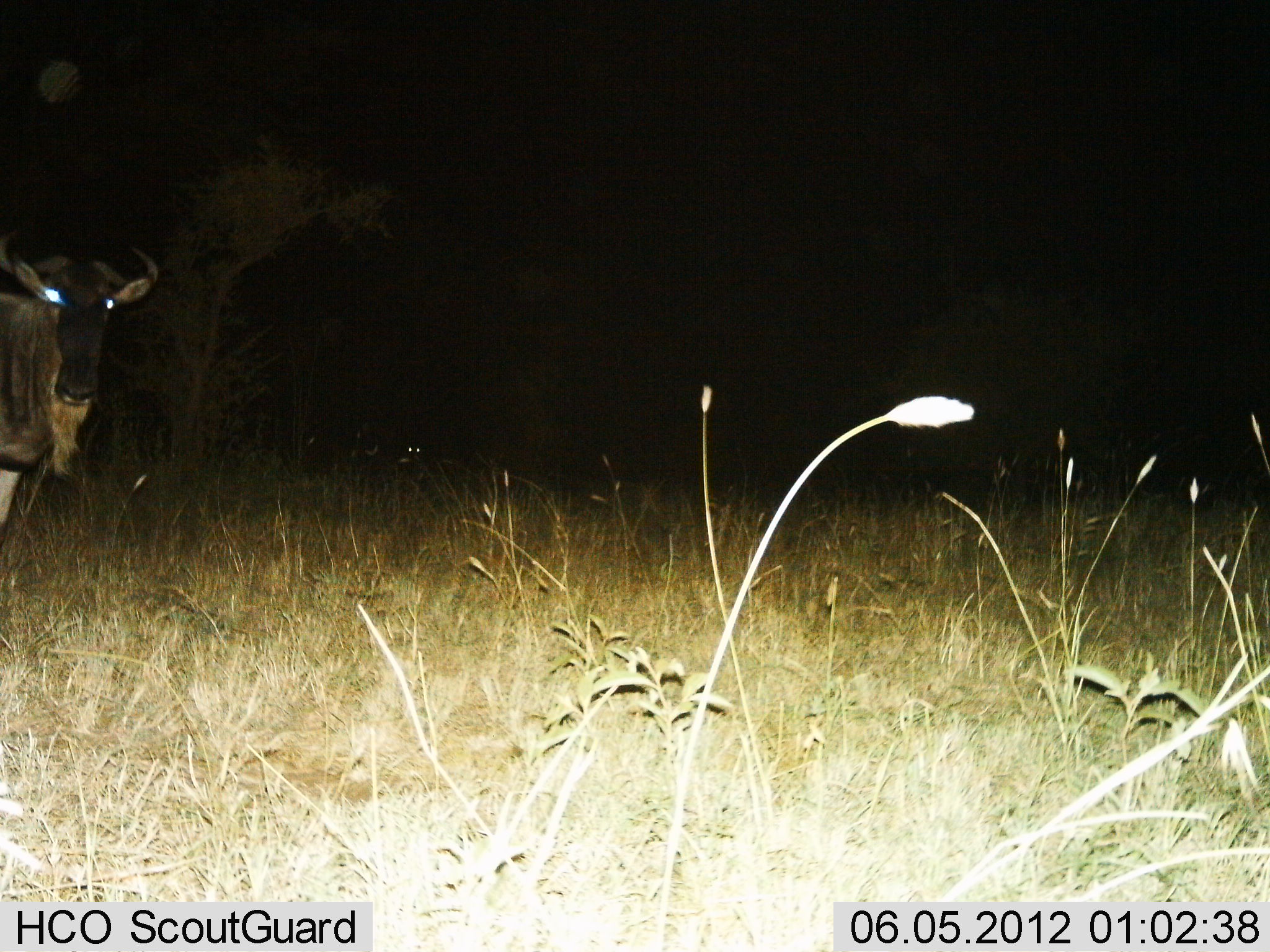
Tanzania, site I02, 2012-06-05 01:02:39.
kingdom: Animalia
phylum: Chordata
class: Mammalia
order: Artiodactyla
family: Bovidae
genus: Connochaetes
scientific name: Connochaetes taurinus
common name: blue wildebeest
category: wildebeest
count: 1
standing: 100%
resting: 0%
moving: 0%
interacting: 0%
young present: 0%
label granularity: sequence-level